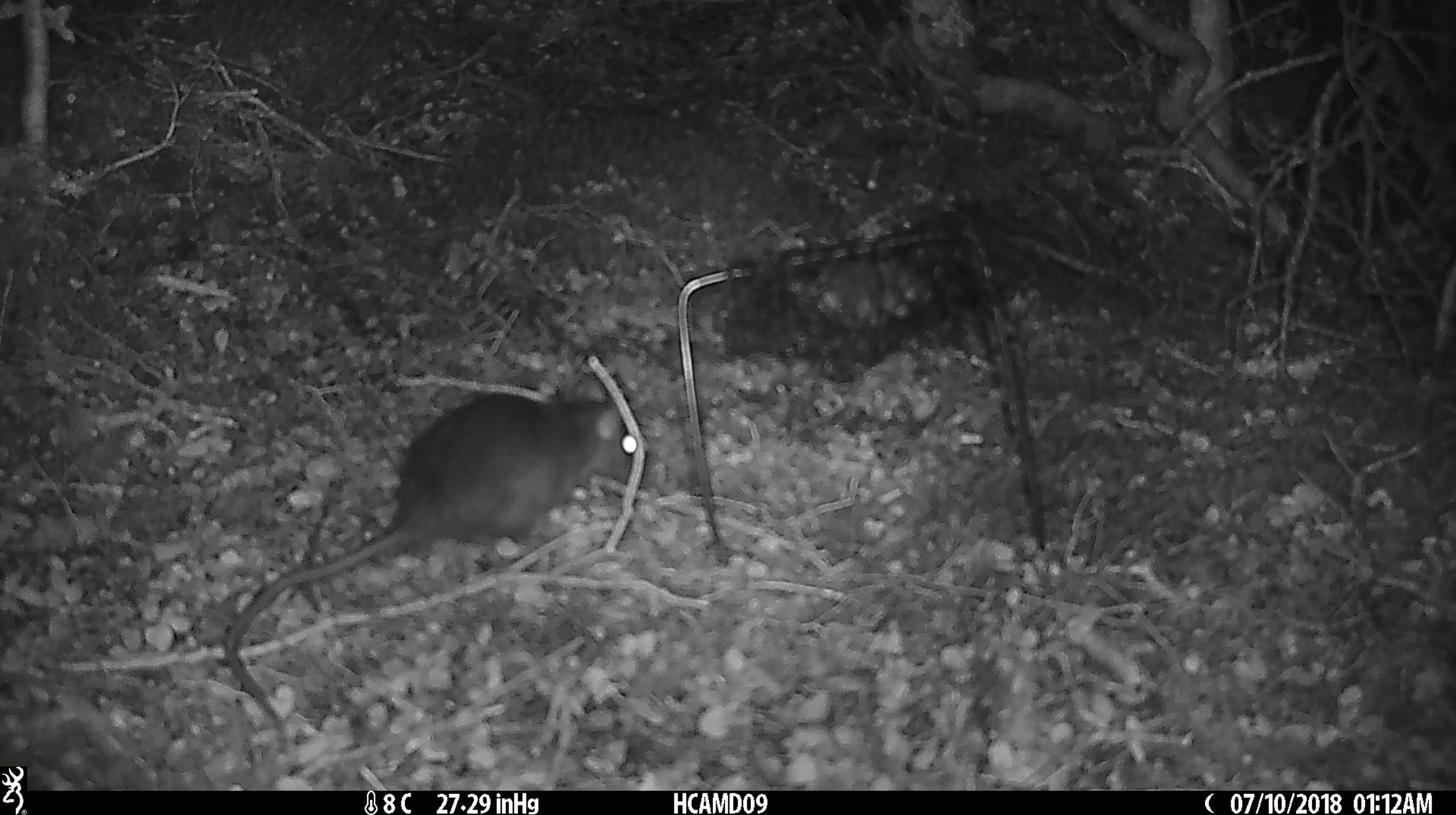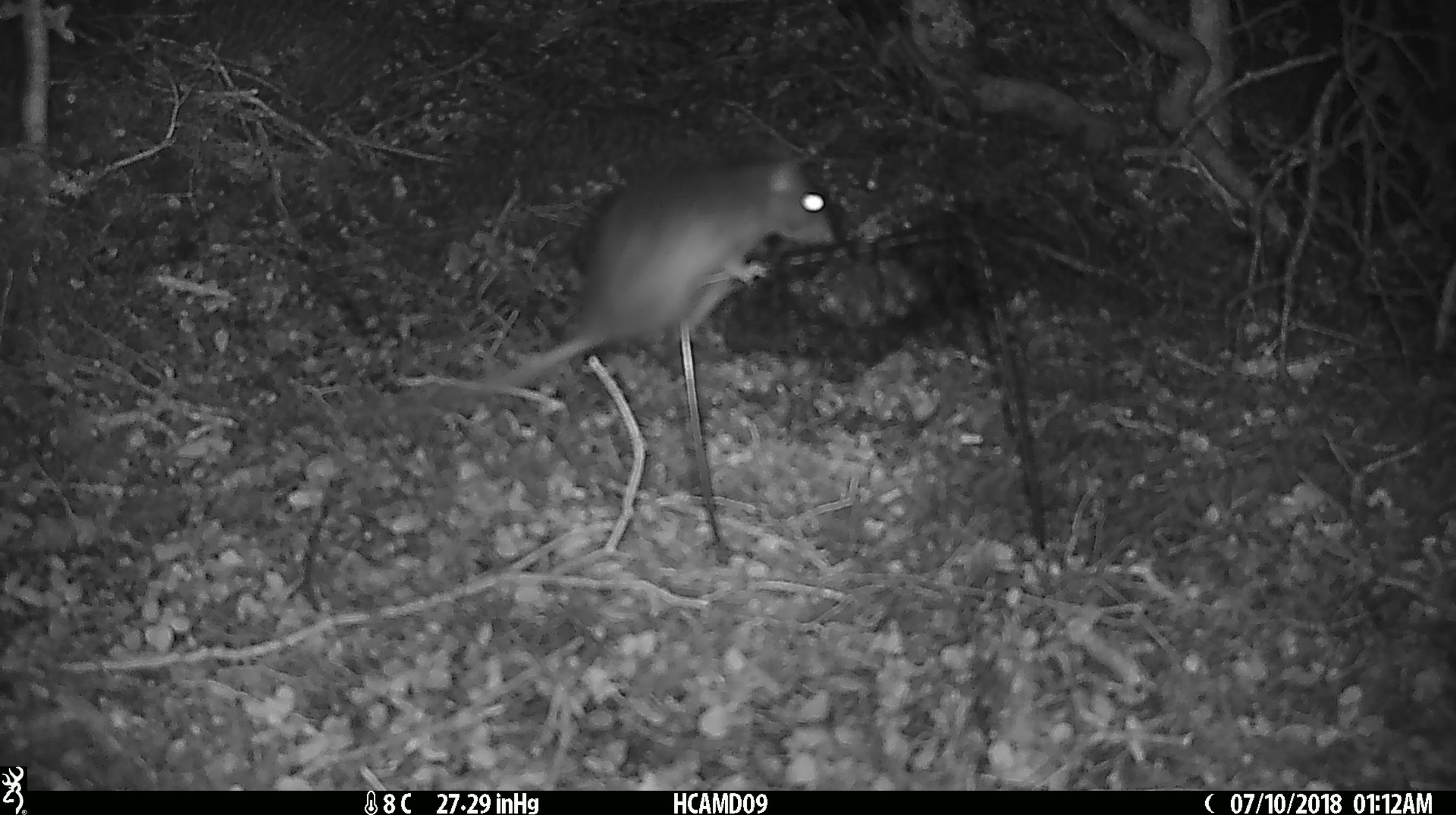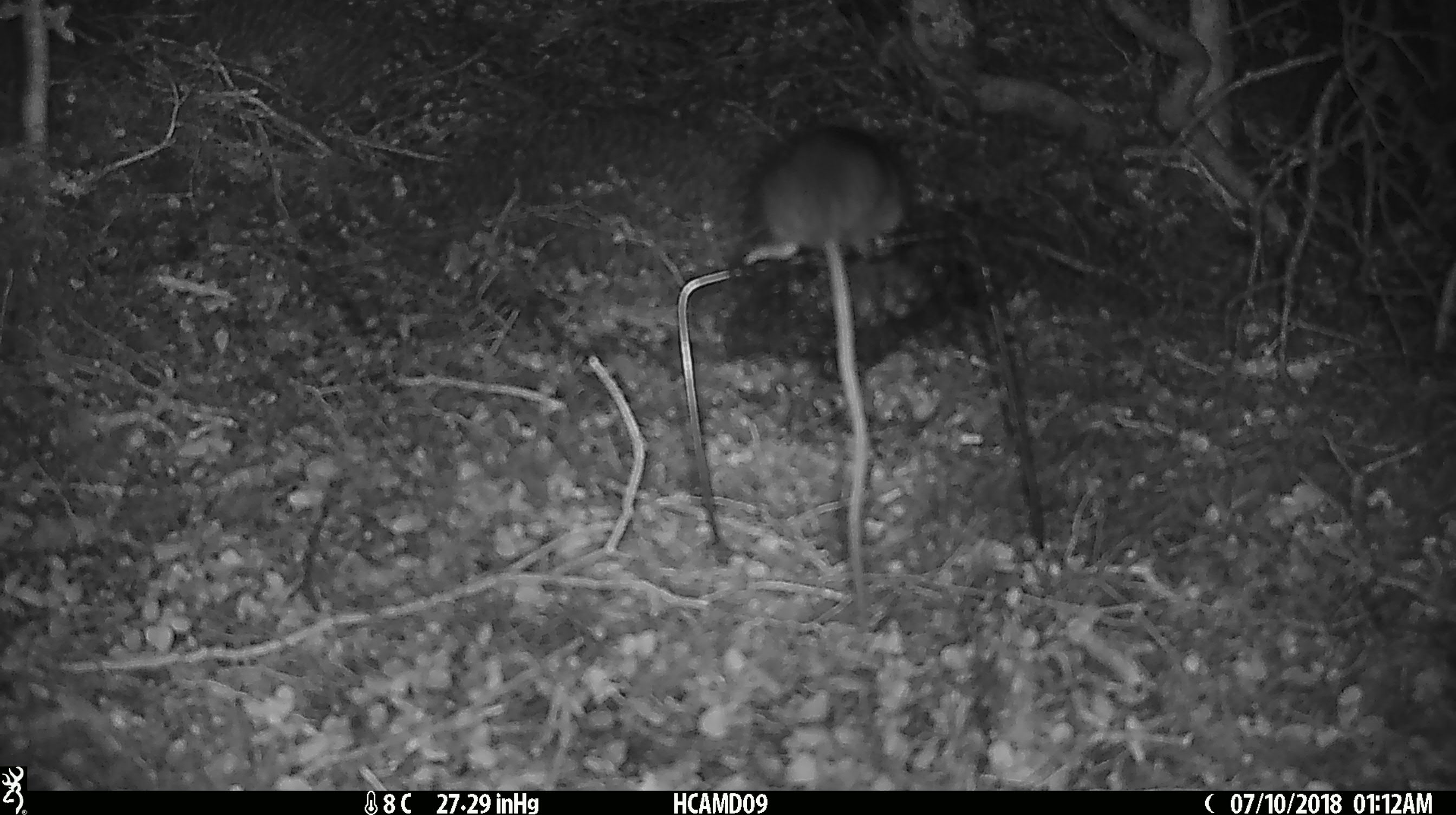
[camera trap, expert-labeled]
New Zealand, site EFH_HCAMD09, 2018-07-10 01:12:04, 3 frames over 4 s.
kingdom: Animalia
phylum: Chordata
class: Mammalia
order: Rodentia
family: Muridae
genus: Rattus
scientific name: Rattus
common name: rat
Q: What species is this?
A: Rat (Rattus).